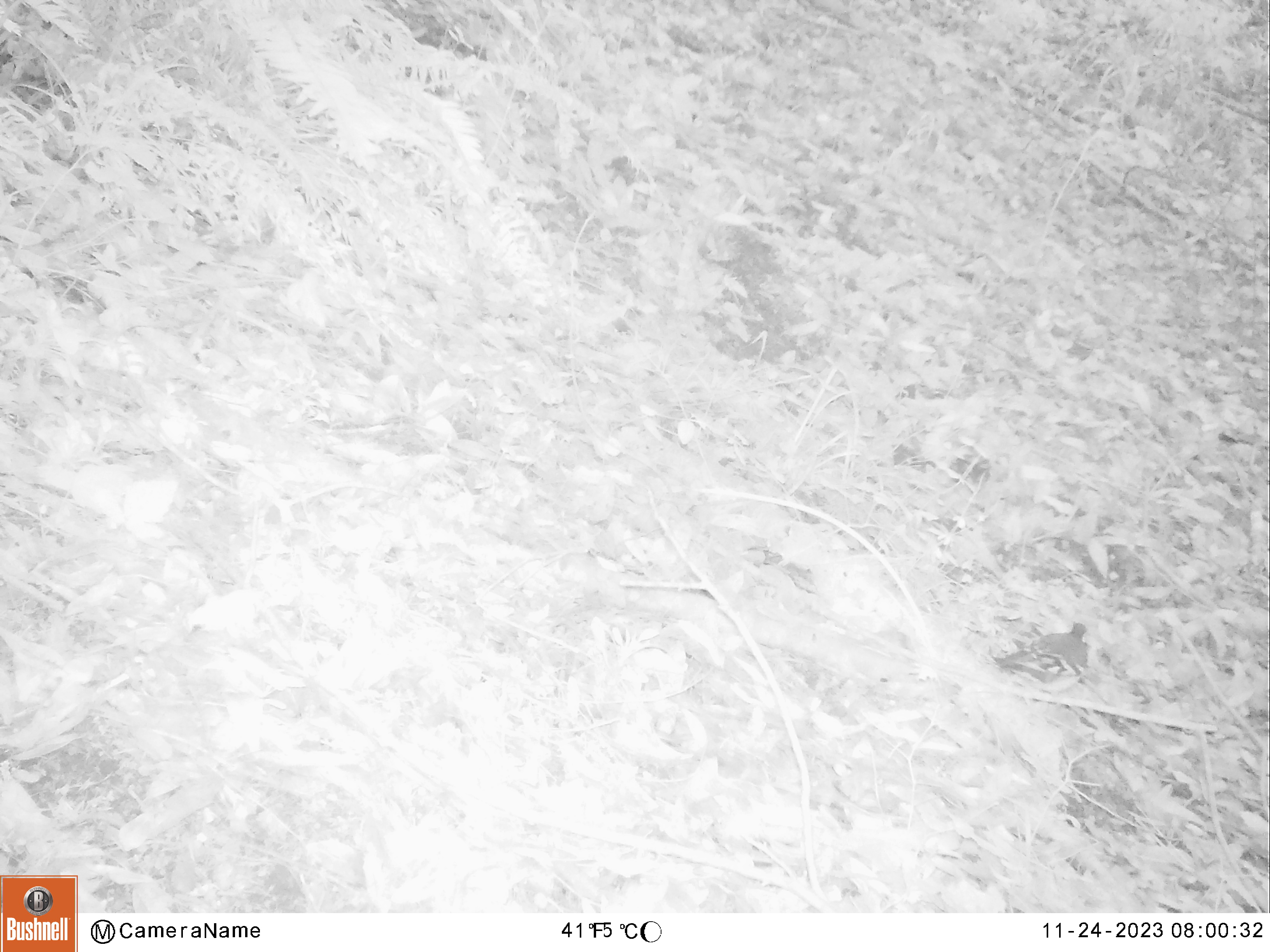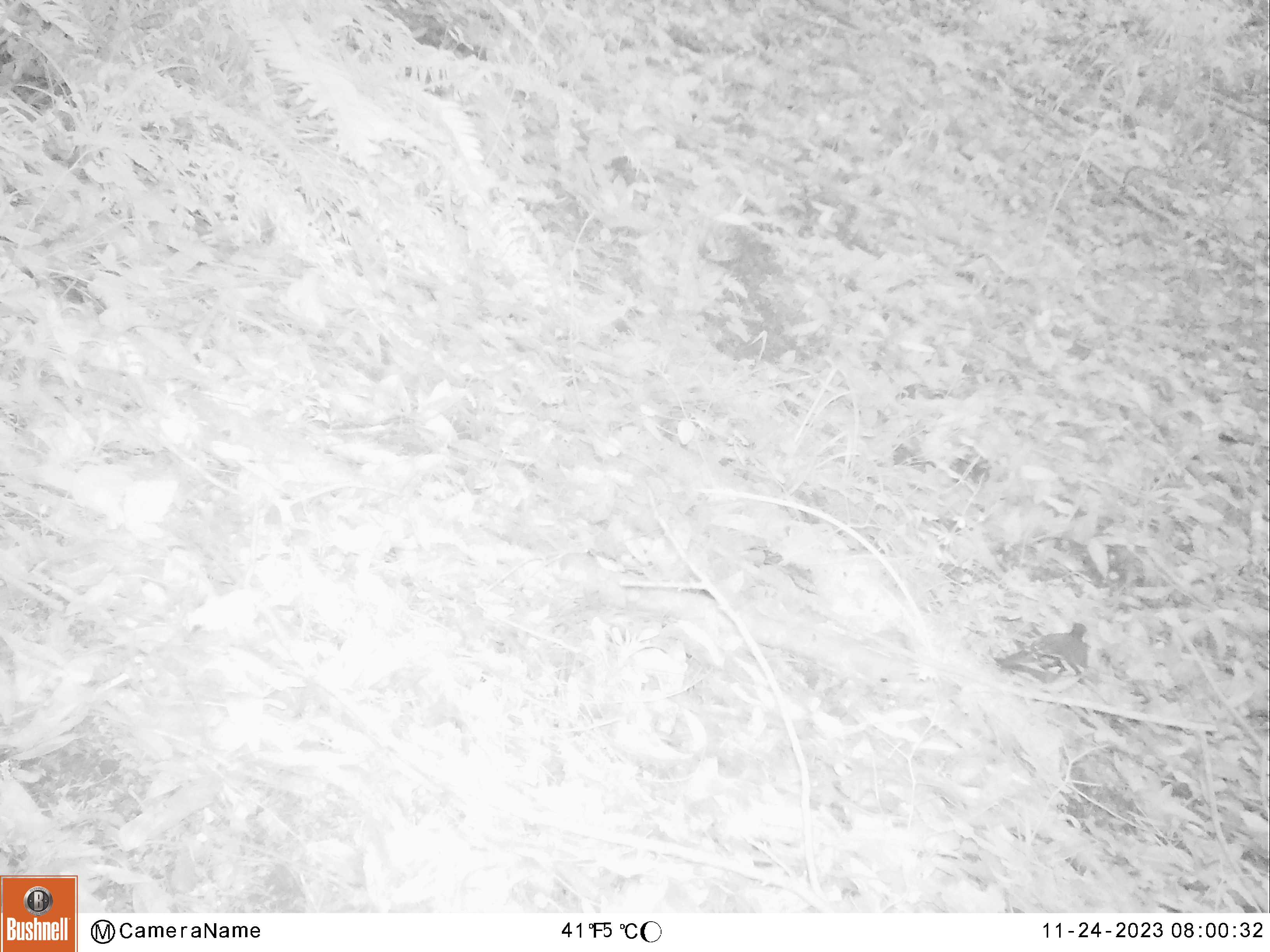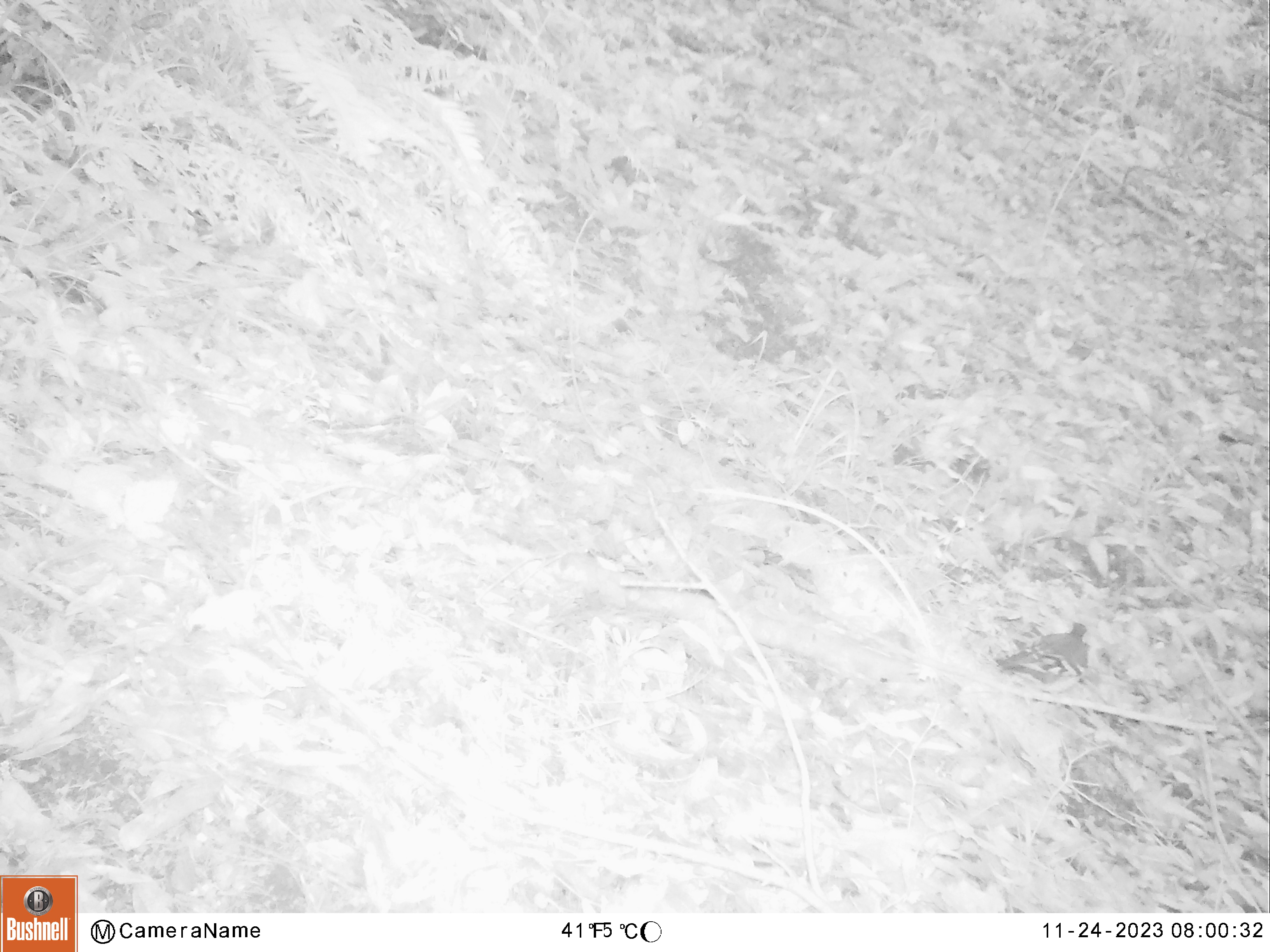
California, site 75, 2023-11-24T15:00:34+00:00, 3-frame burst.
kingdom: Animalia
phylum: Chordata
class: Aves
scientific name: Aves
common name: bird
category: unknown bird